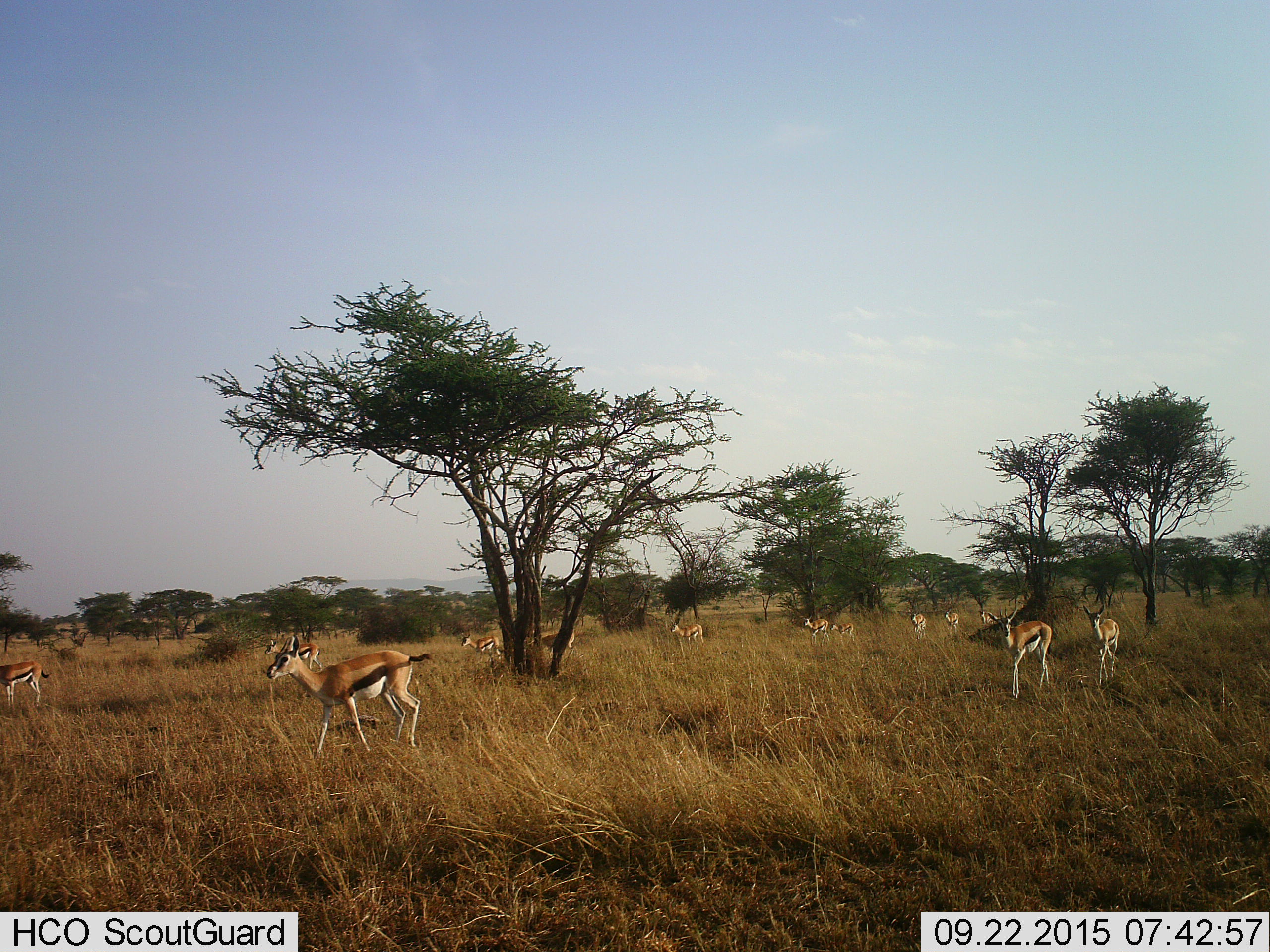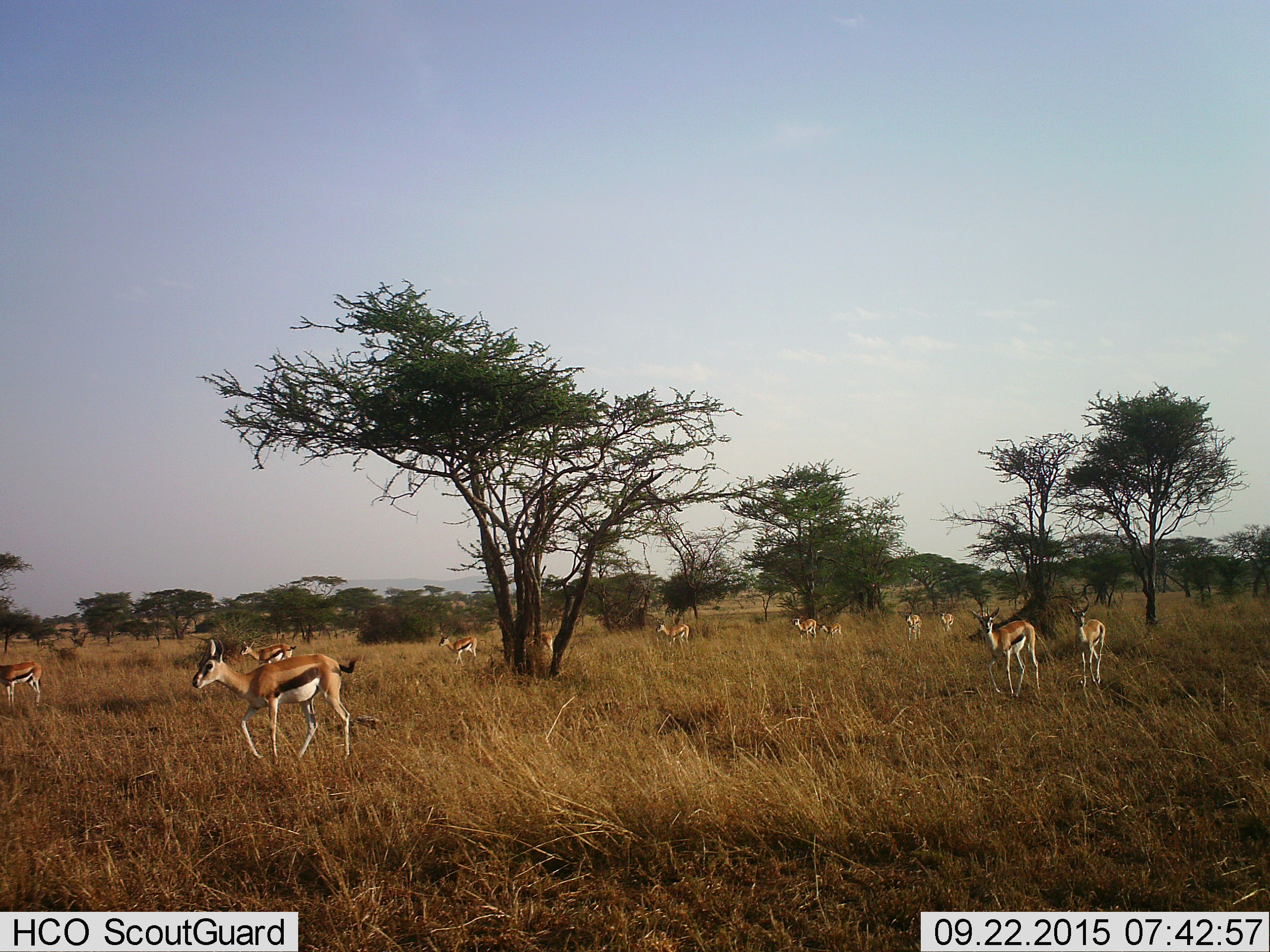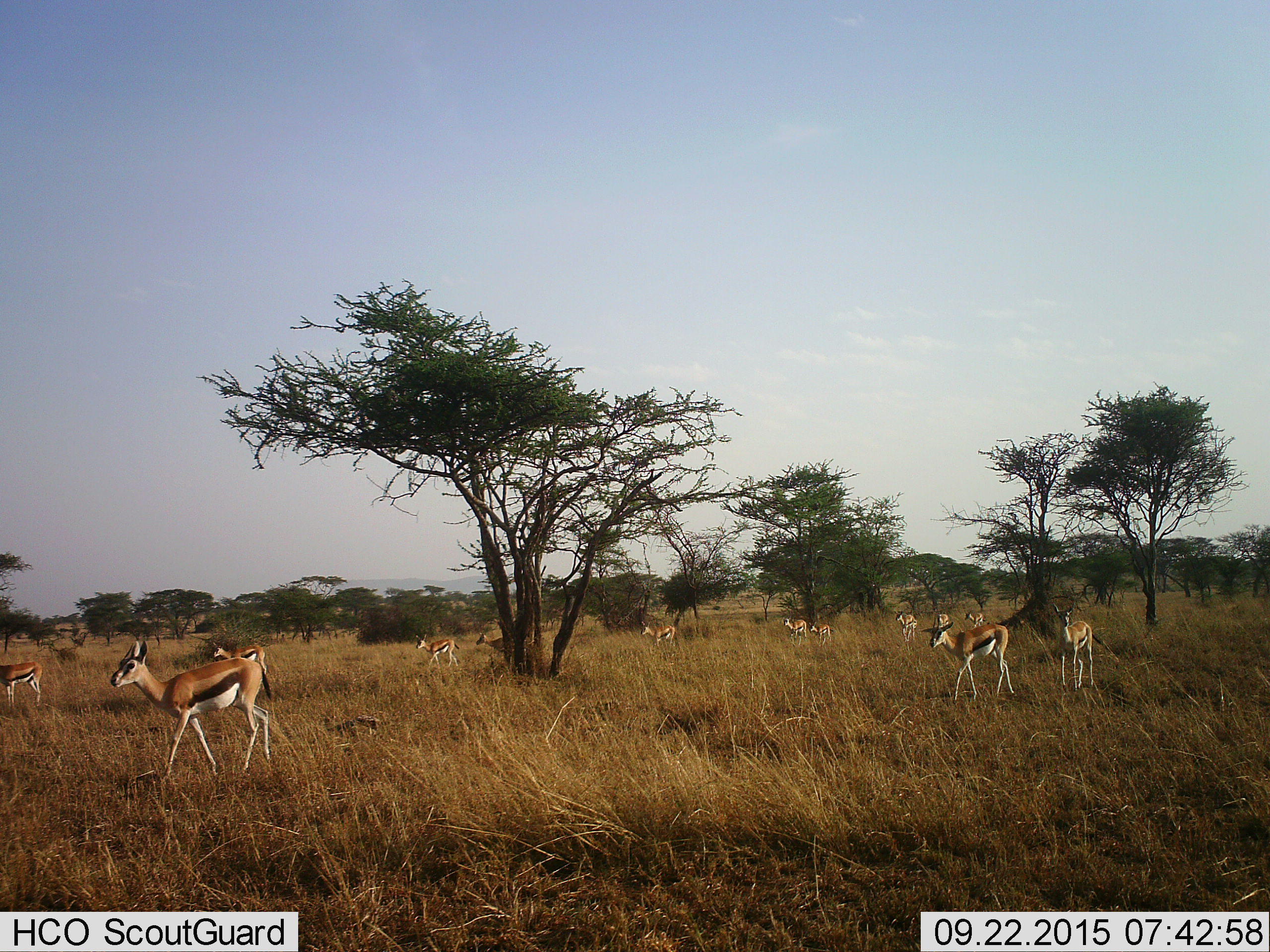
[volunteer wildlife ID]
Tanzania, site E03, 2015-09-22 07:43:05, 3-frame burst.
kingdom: Animalia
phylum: Chordata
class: Mammalia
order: Artiodactyla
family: Bovidae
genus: Eudorcas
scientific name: Eudorcas thomsonii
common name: thomson's gazelle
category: gazellethomsons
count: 11-50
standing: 28%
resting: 0%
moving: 100%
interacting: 6%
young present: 50%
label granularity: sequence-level